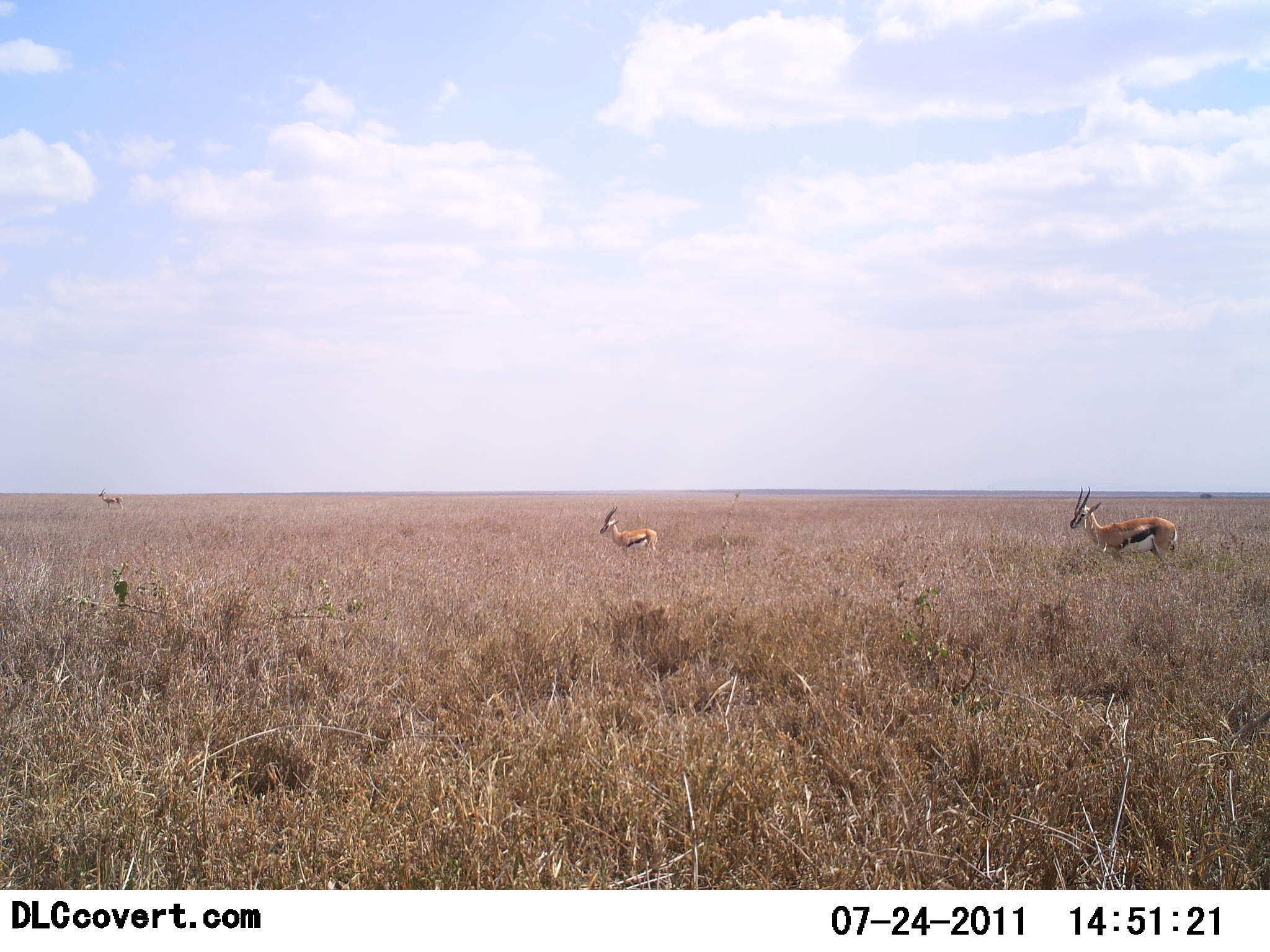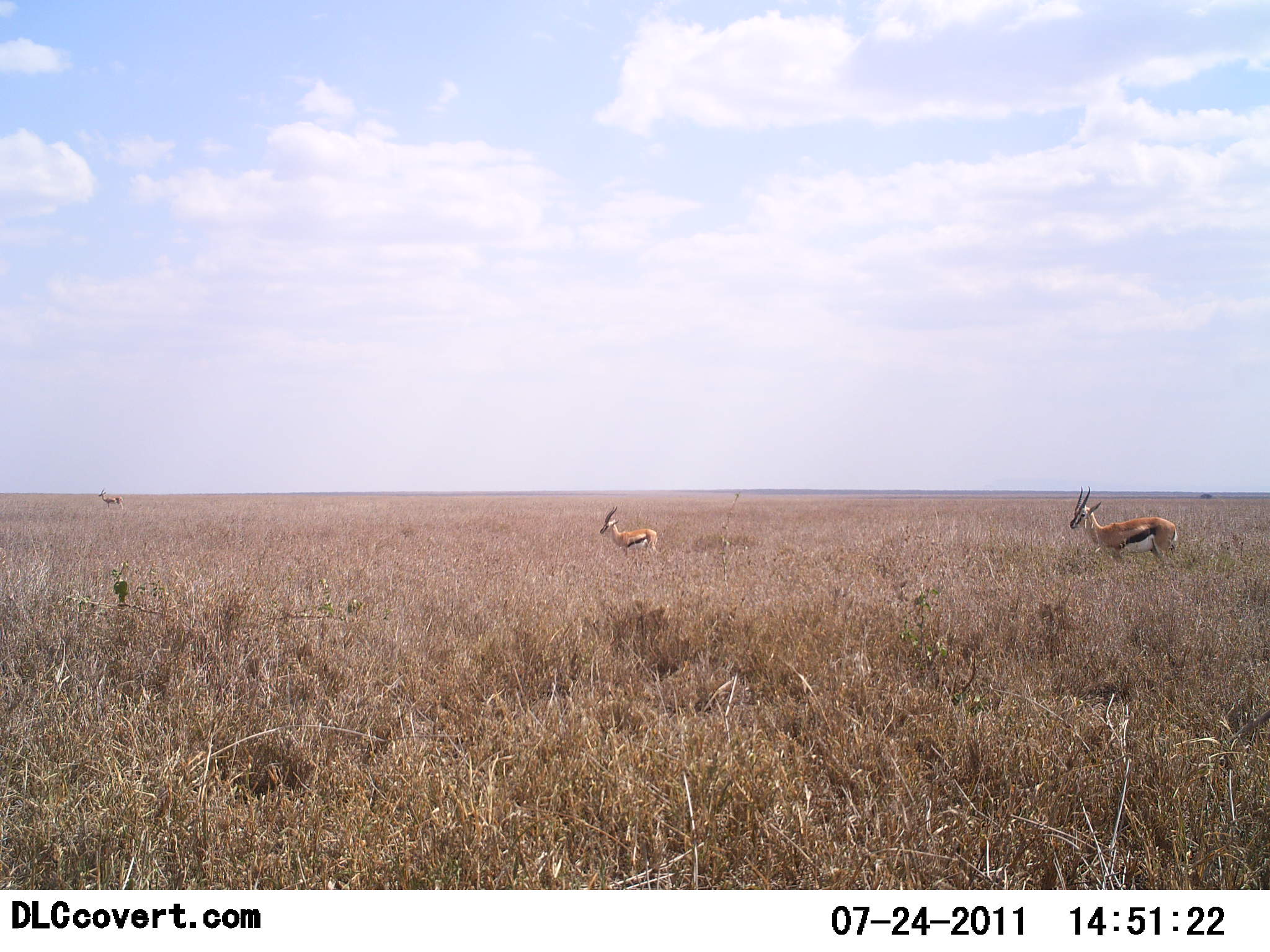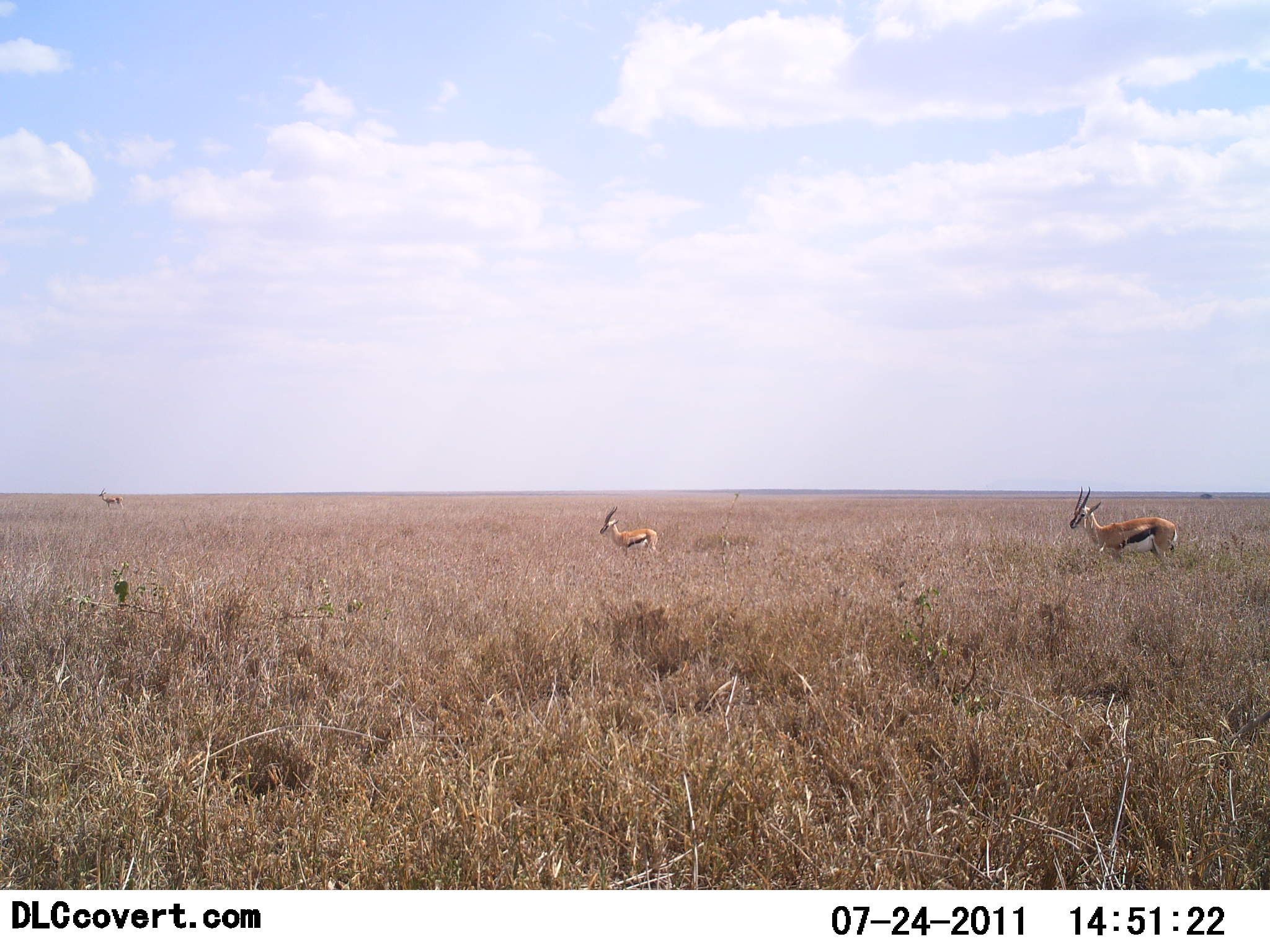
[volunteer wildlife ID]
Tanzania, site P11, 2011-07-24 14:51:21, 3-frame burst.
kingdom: Animalia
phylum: Chordata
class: Mammalia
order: Artiodactyla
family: Bovidae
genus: Eudorcas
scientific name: Eudorcas thomsonii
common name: thomson's gazelle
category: gazellethomsons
Gazellethomsons (thomson's gazelle) (Eudorcas thomsonii), count 3. Behavior (volunteer vote fractions): standing 100%, resting 0%, moving 0%, interacting 0%. Young present (vote fraction): 0%. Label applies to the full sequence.